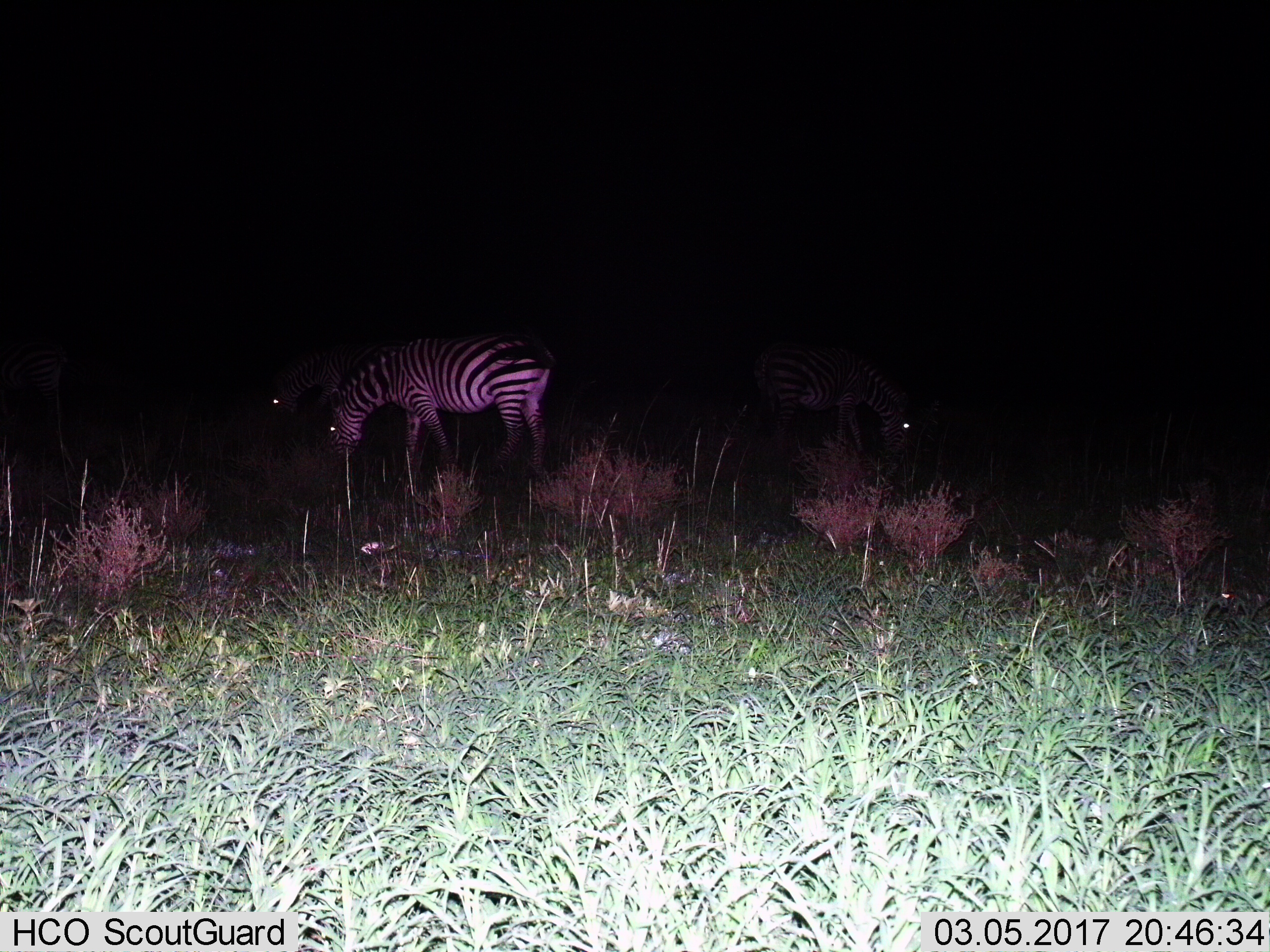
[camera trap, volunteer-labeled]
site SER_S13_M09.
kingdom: Animalia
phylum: Chordata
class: Mammalia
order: Perissodactyla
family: Equidae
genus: Equus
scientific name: Equus quagga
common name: plains zebra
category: zebraplains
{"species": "zebraplains (plains zebra) (Equus quagga)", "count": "3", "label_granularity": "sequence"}